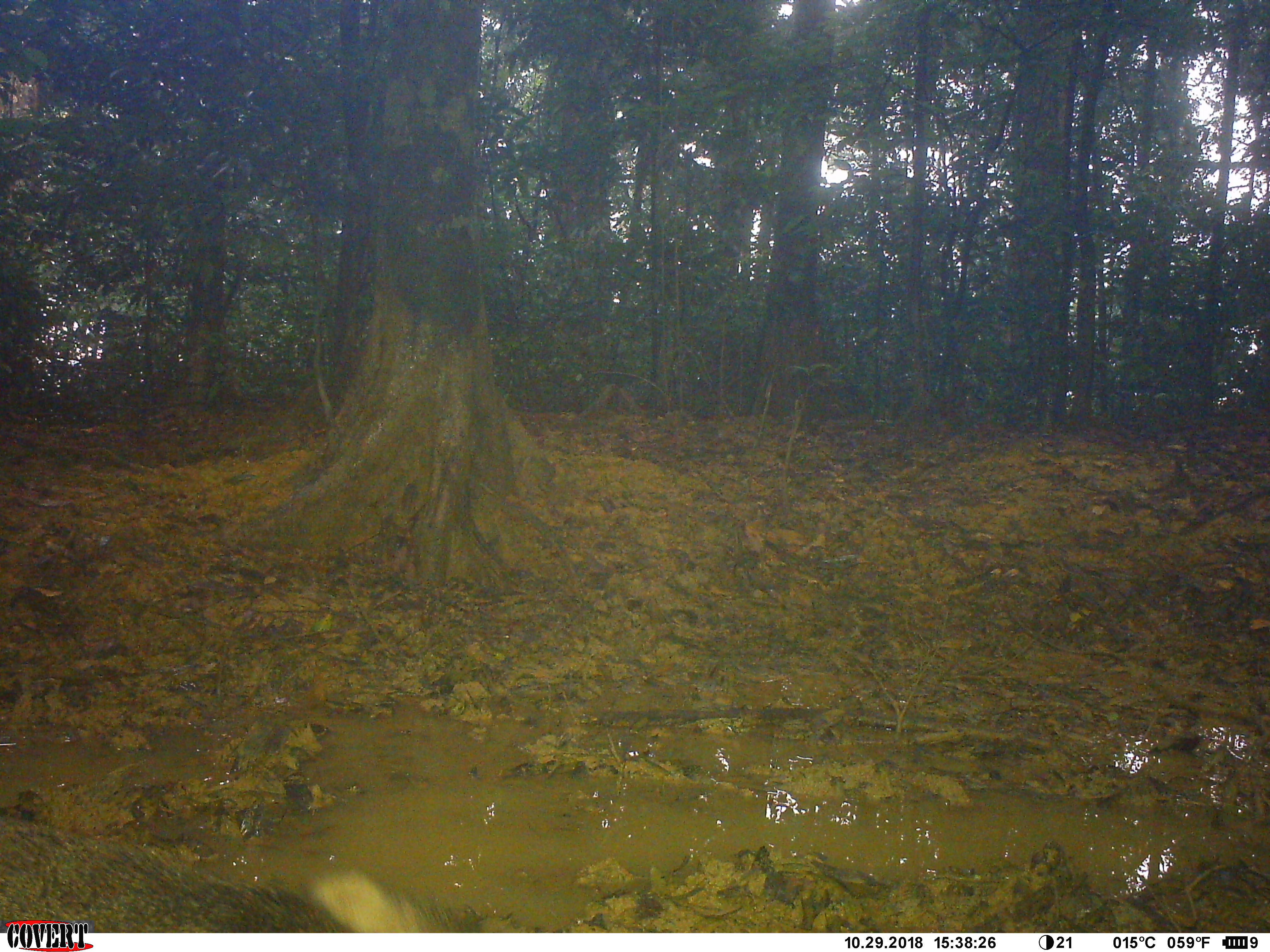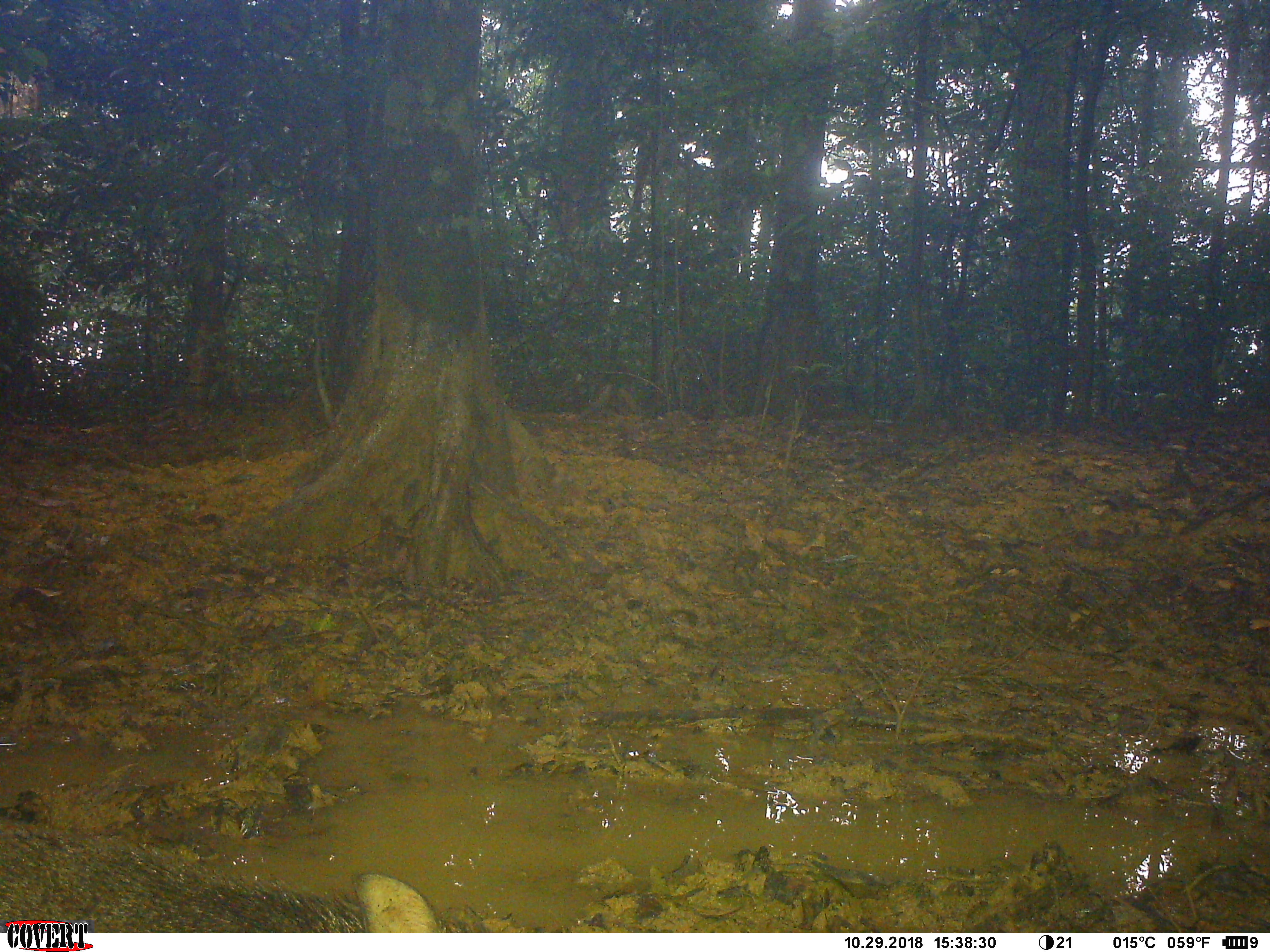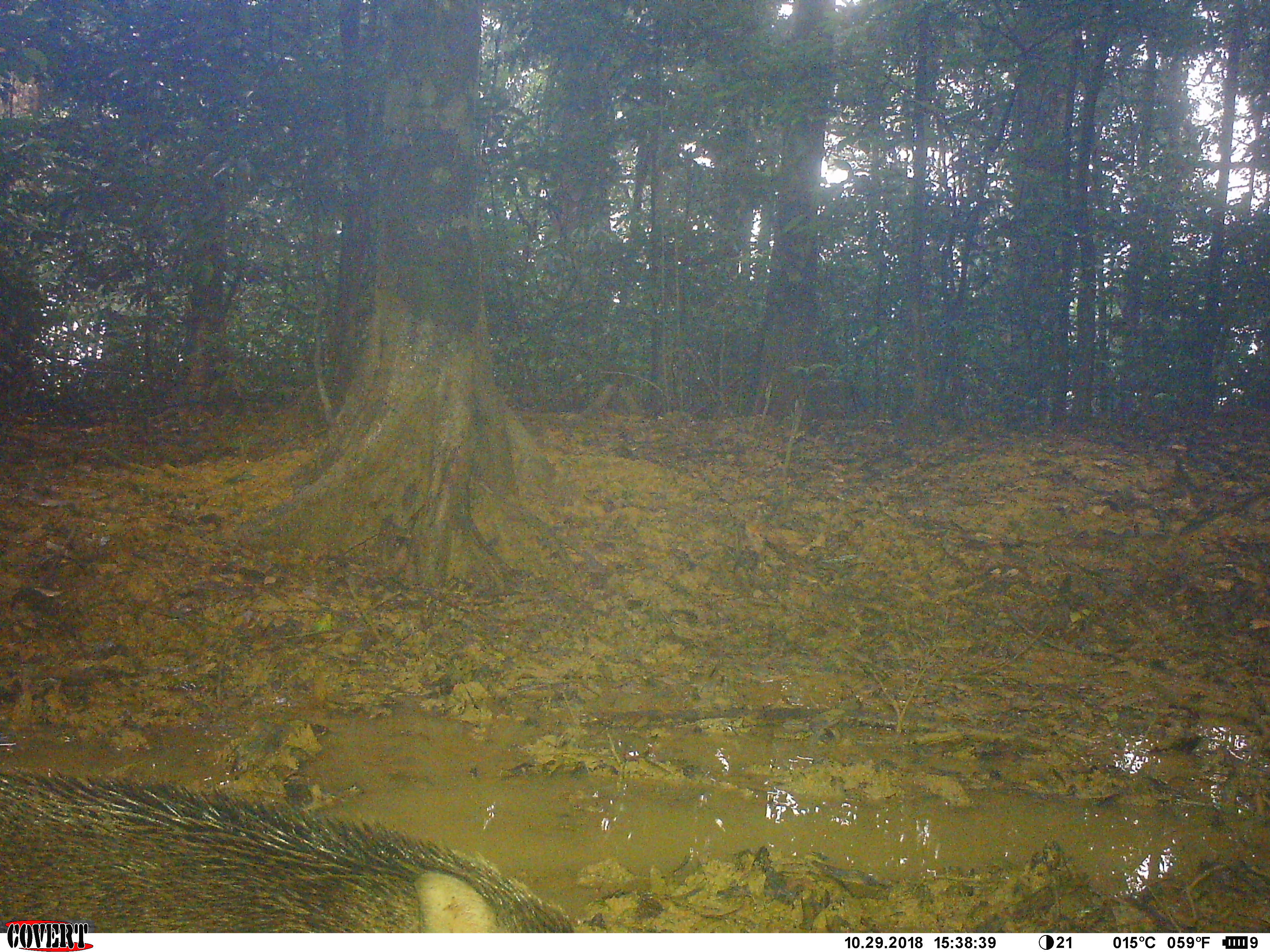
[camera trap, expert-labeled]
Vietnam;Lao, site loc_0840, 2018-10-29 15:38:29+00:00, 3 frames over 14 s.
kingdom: Animalia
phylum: Chordata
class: Mammalia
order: Artiodactyla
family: Suidae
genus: Sus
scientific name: Sus scrofa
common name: eurasian wild pig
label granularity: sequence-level